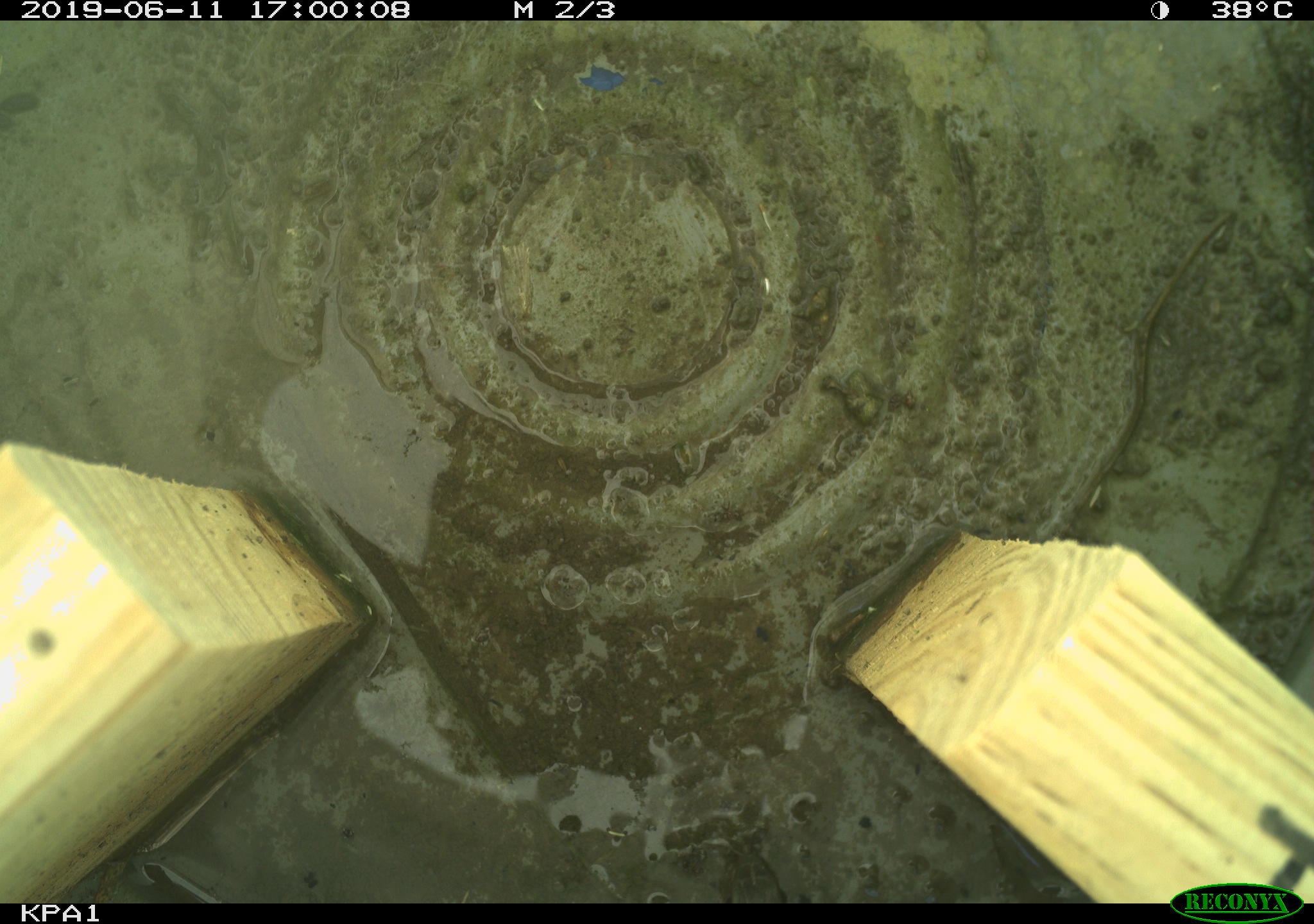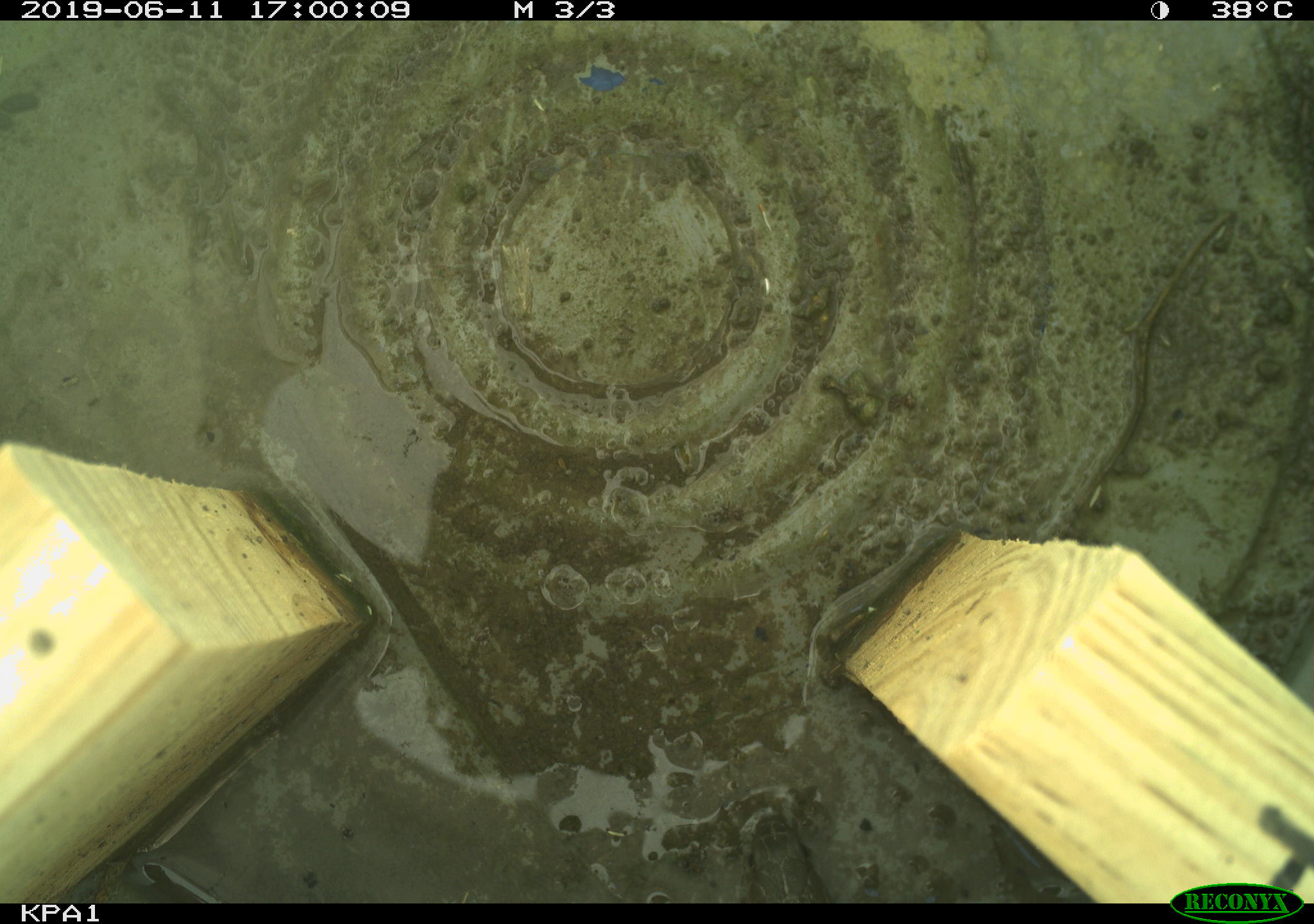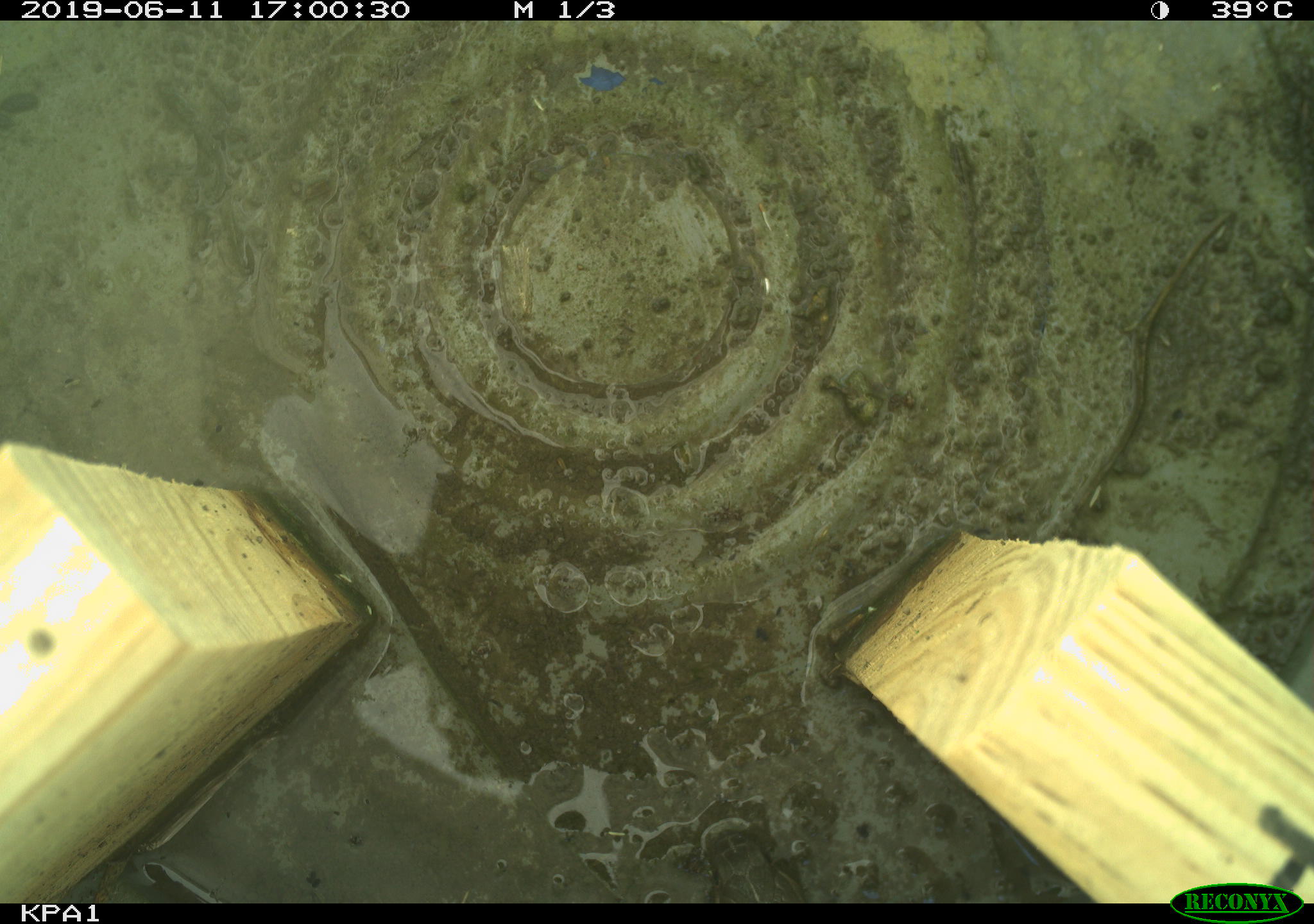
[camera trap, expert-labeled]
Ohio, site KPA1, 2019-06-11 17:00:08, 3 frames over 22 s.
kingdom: Animalia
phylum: Chordata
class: Reptilia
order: Squamata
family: Colubridae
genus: Thamnophis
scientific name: Thamnophis sirtalis sirtalis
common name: eastern gartersnake